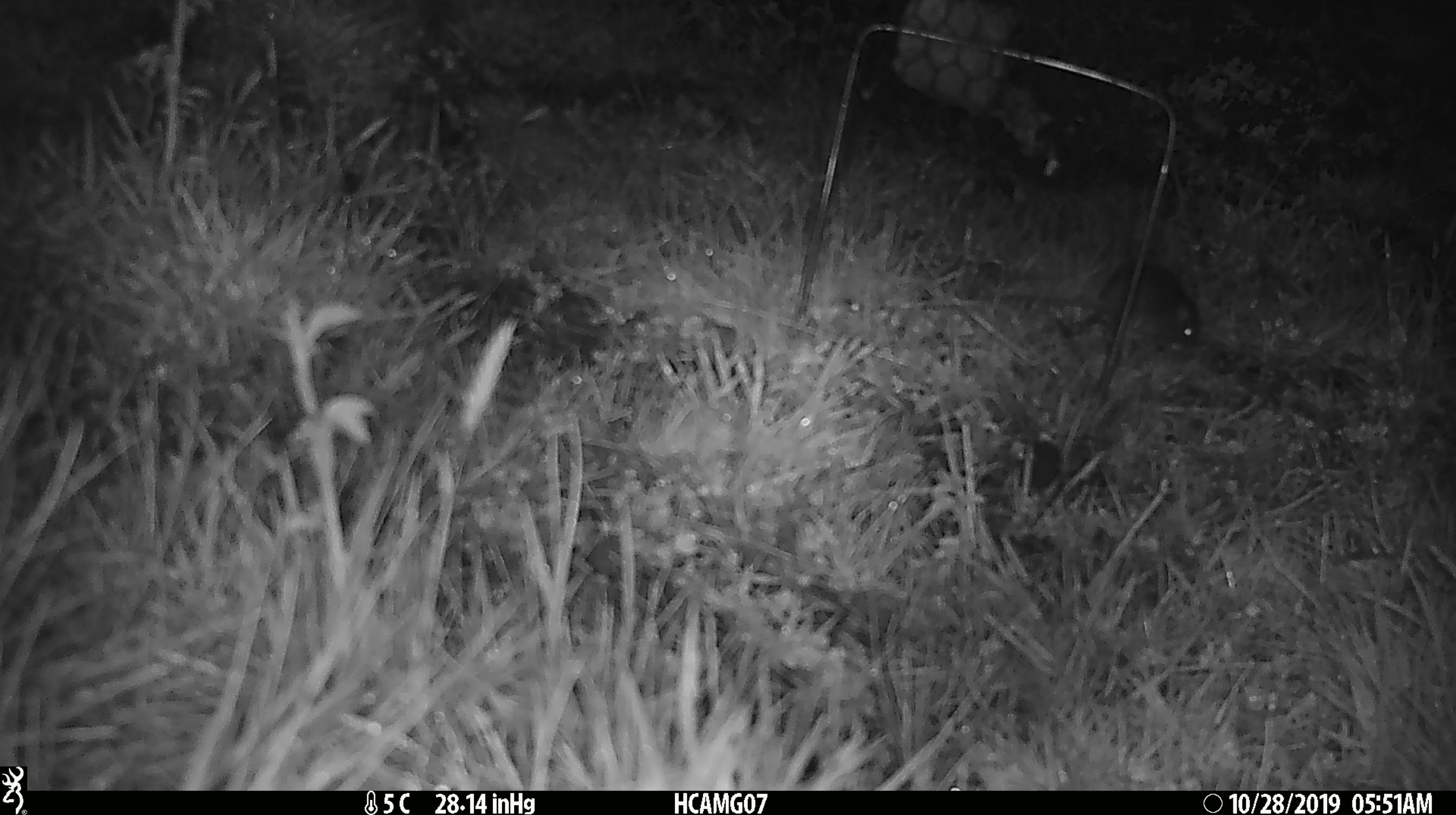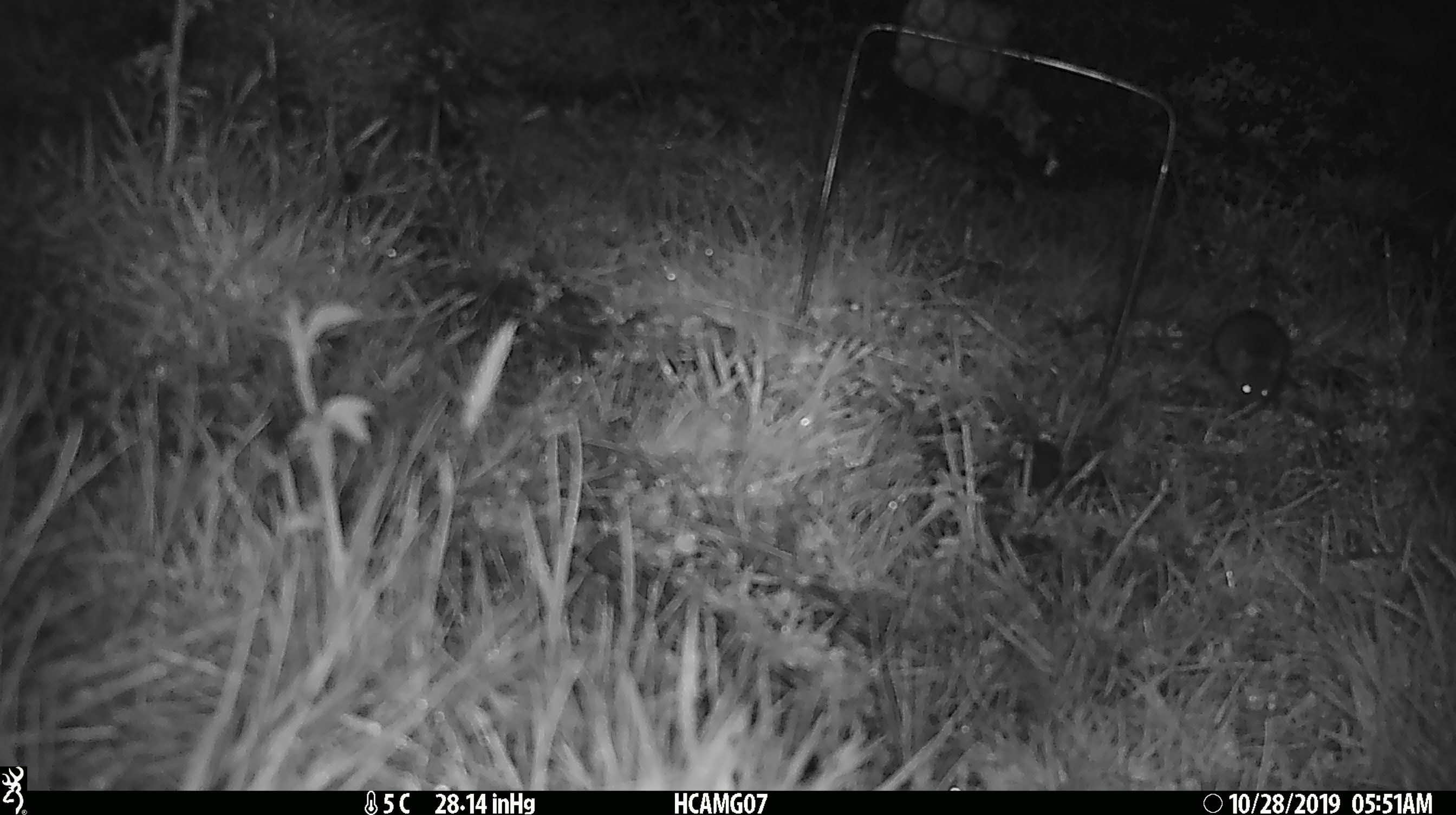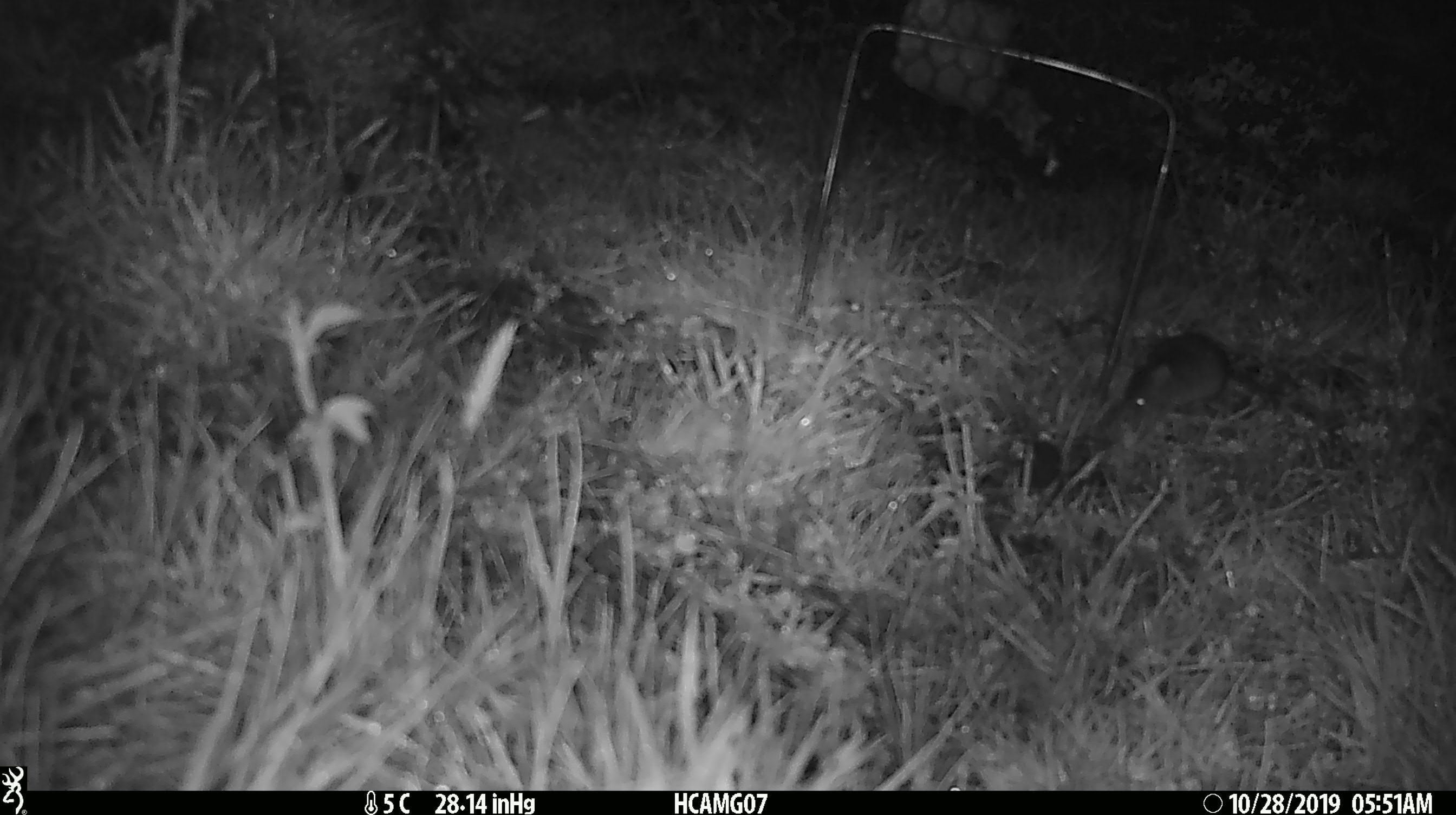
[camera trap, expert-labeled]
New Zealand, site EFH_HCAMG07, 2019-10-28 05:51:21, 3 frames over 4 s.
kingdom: Animalia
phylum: Chordata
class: Mammalia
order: Rodentia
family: Muridae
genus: Mus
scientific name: Mus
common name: mouse